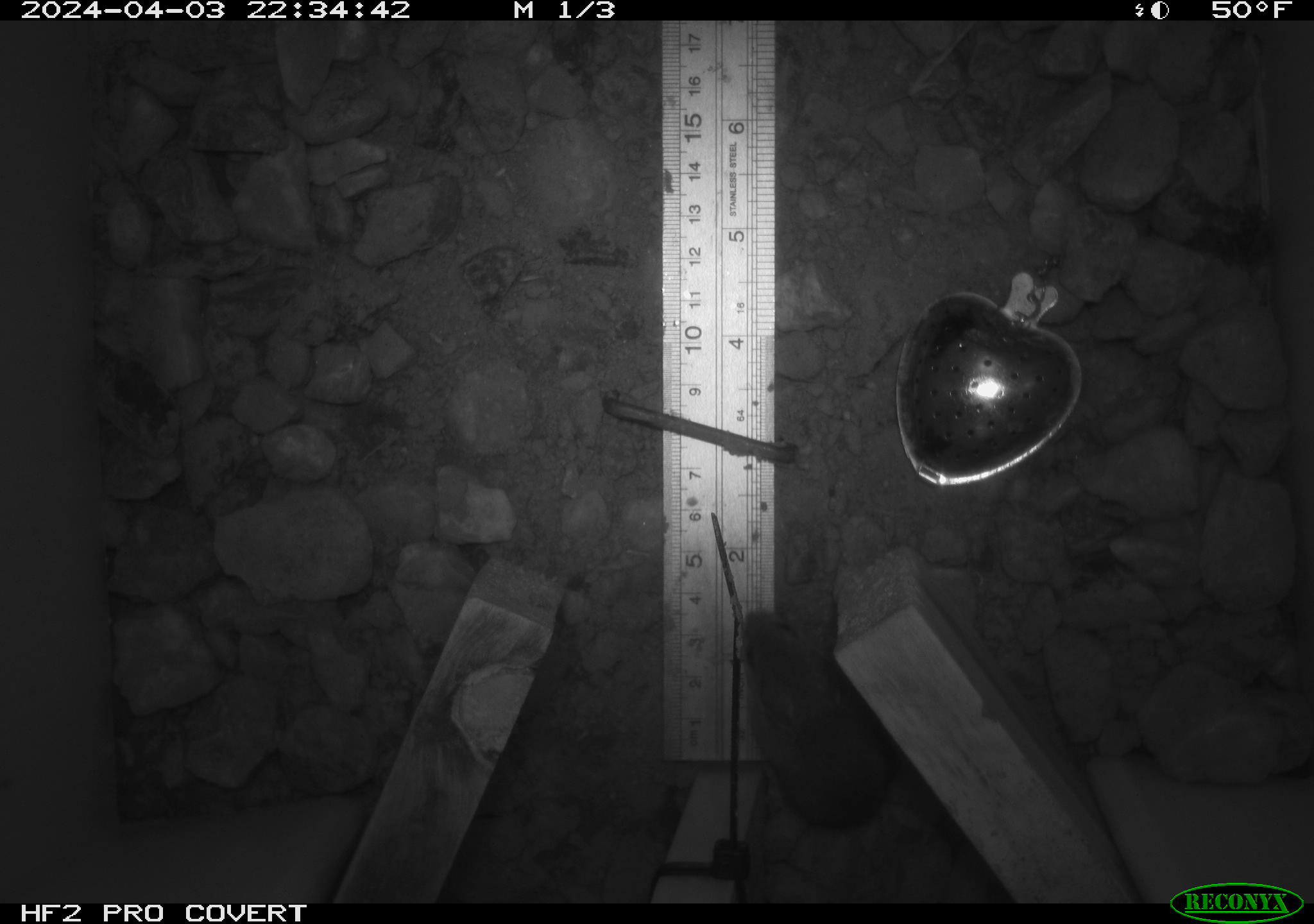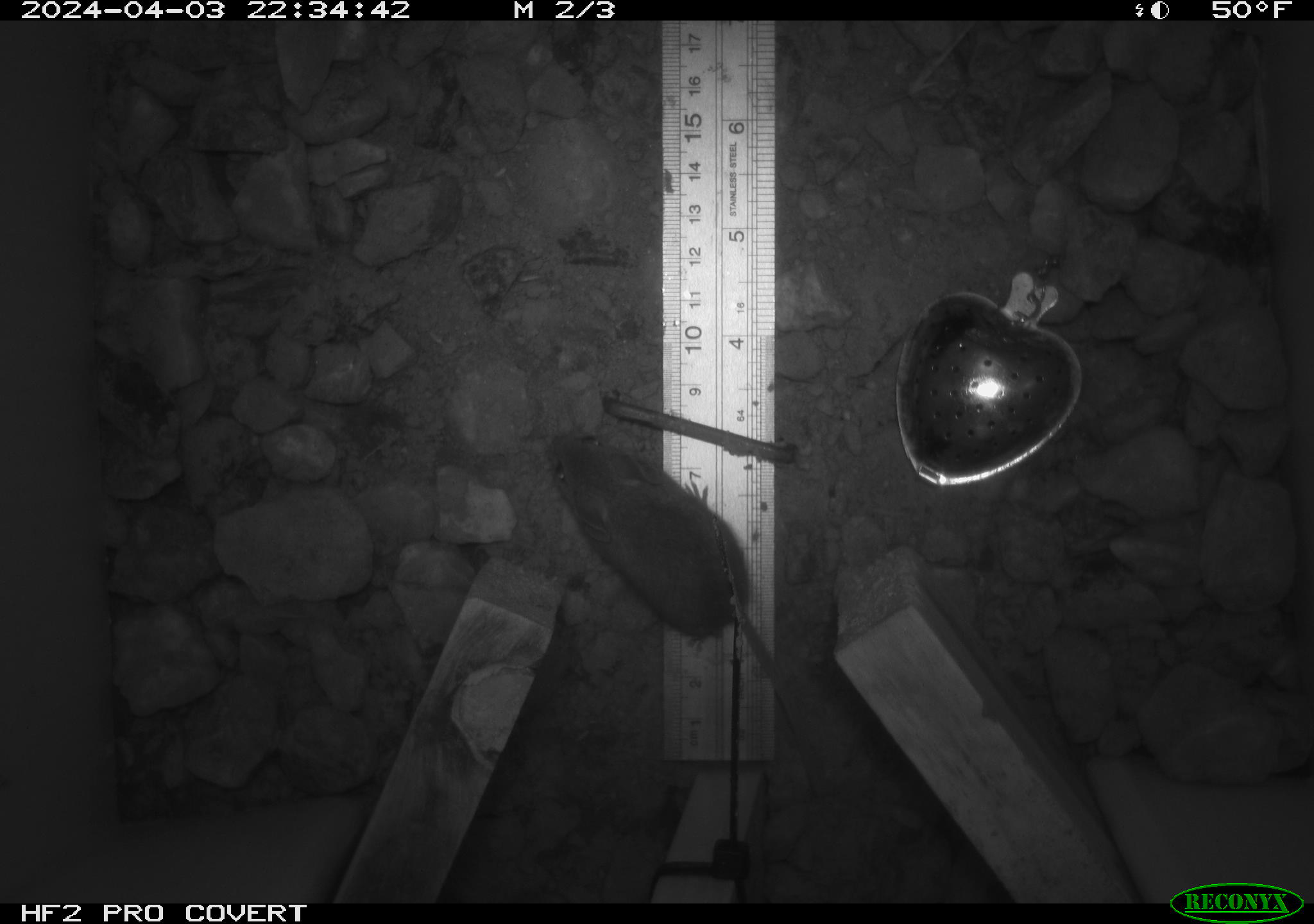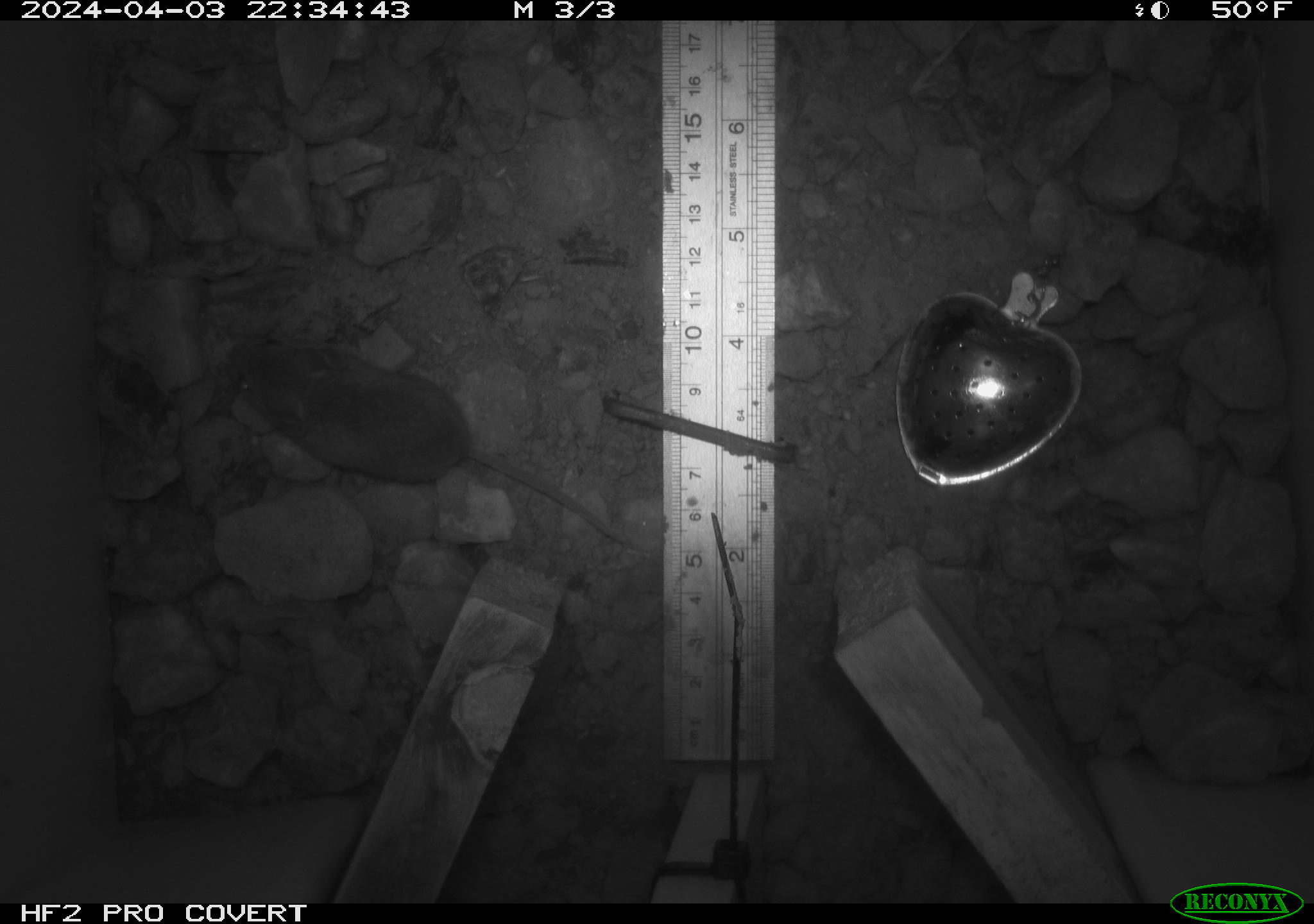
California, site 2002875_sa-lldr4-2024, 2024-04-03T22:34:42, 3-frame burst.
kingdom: Animalia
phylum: Chordata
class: Mammalia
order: Rodentia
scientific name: Rodentia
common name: mouse species